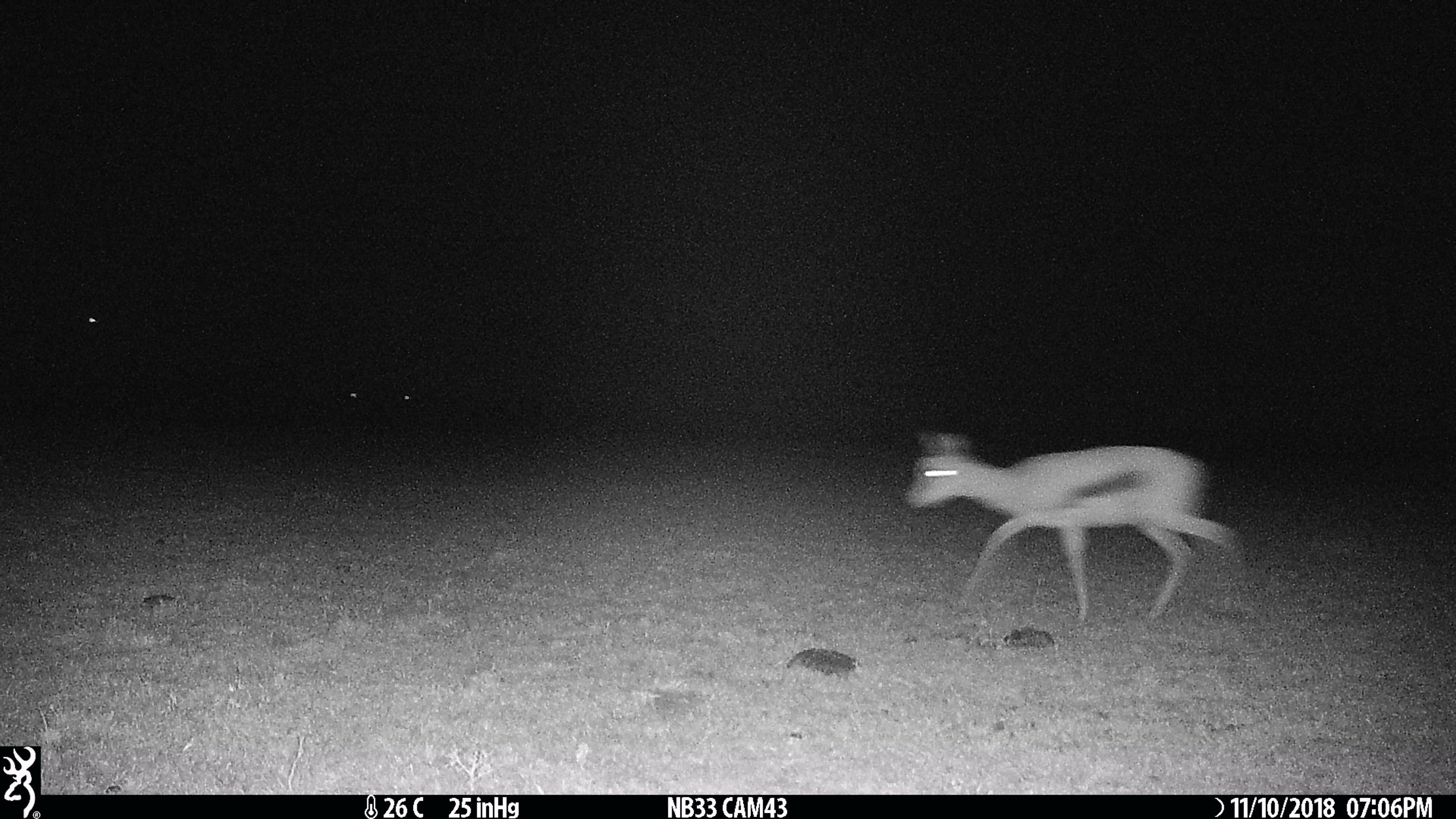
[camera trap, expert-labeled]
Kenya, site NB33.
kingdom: Animalia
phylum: Chordata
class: Mammalia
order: Artiodactyla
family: Bovidae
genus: Eudorcas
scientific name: Eudorcas thomsonii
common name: thomon's gazelle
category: gazelle thomsons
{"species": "gazelle thomsons (thomon's gazelle) (Eudorcas thomsonii)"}